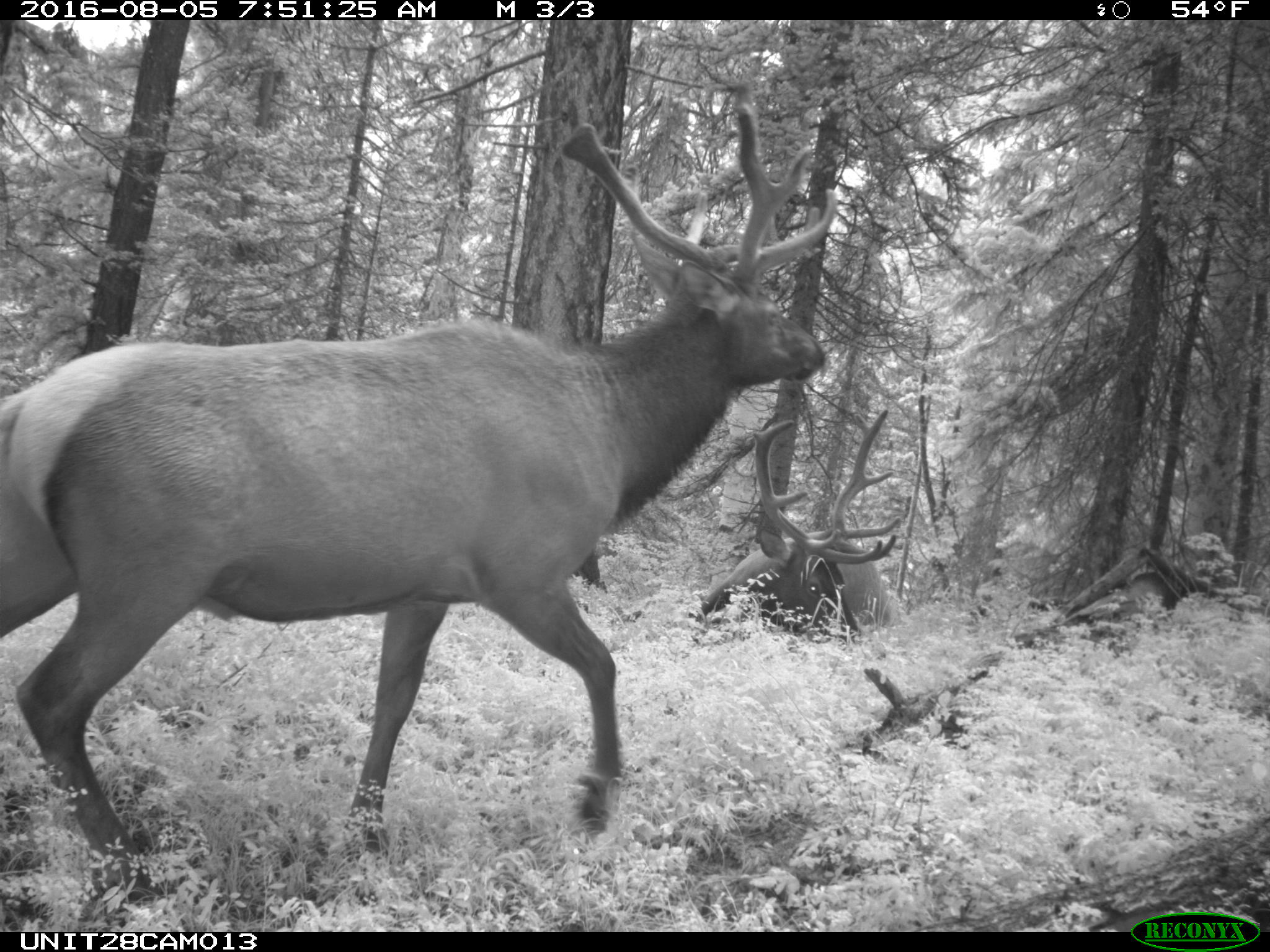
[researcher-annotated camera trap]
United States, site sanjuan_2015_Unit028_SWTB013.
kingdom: Animalia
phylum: Chordata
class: Mammalia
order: Artiodactyla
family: Cervidae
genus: Cervus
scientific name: Cervus elaphus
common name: red deer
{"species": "Cervus elaphus (red deer)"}